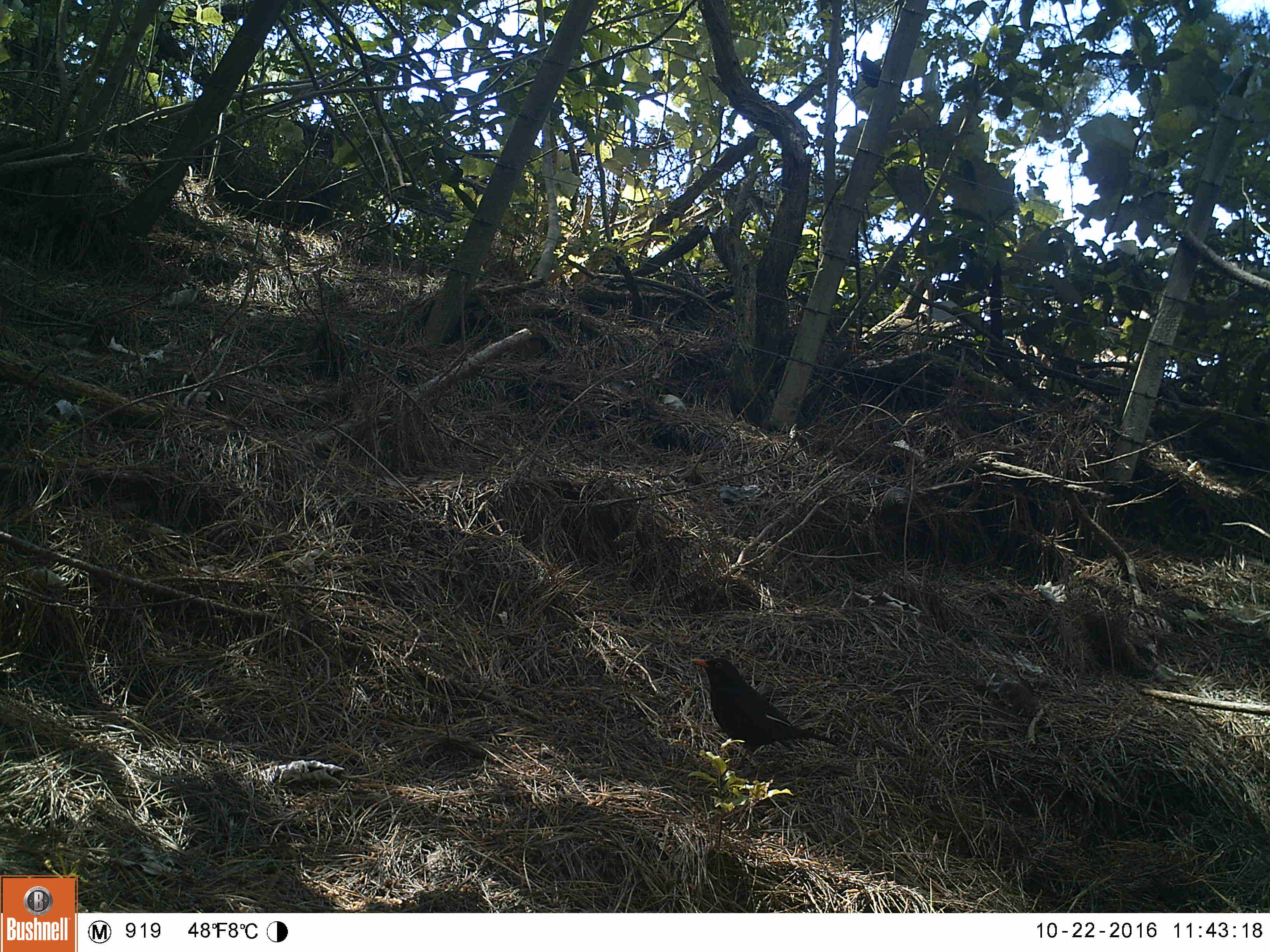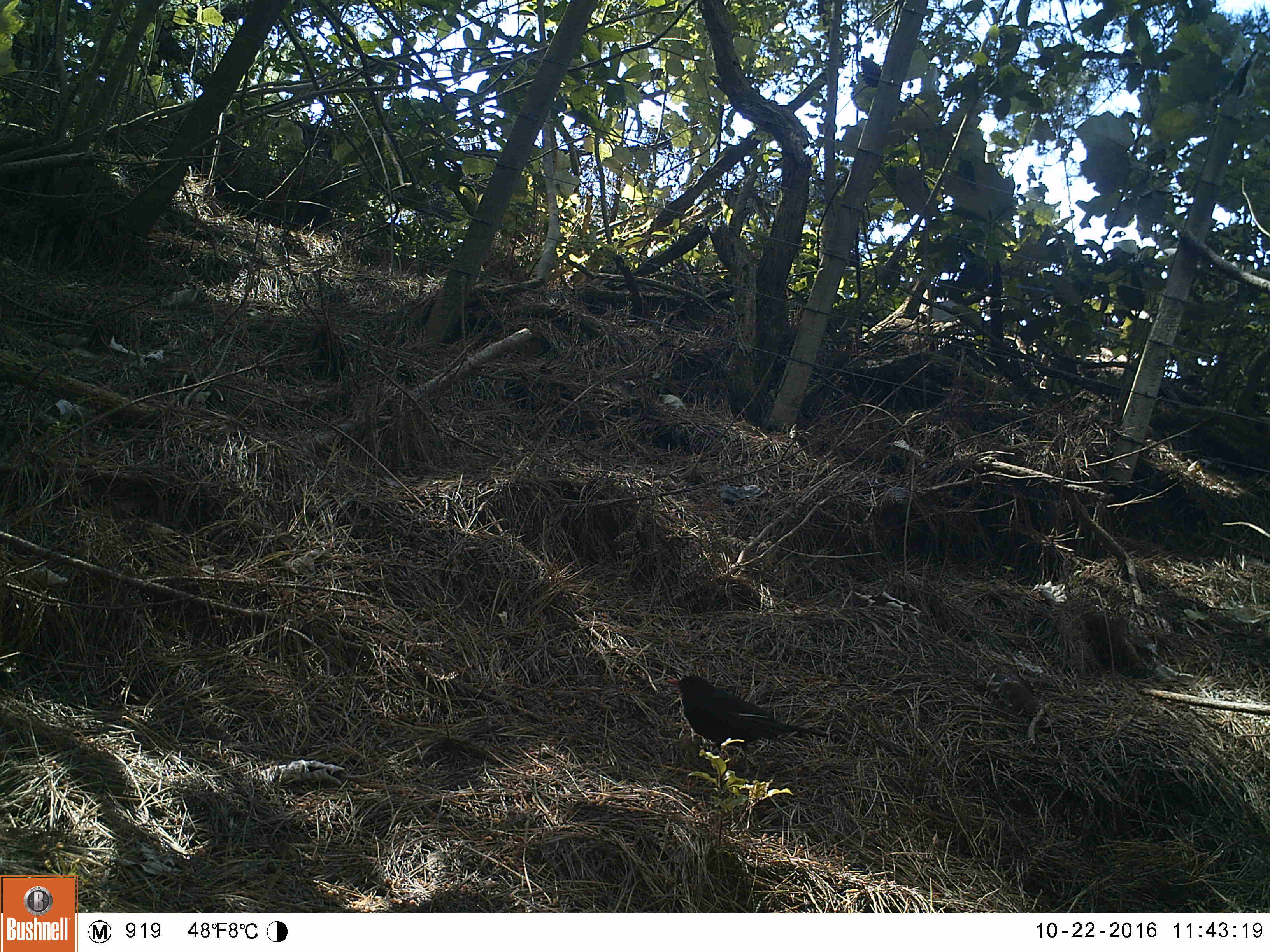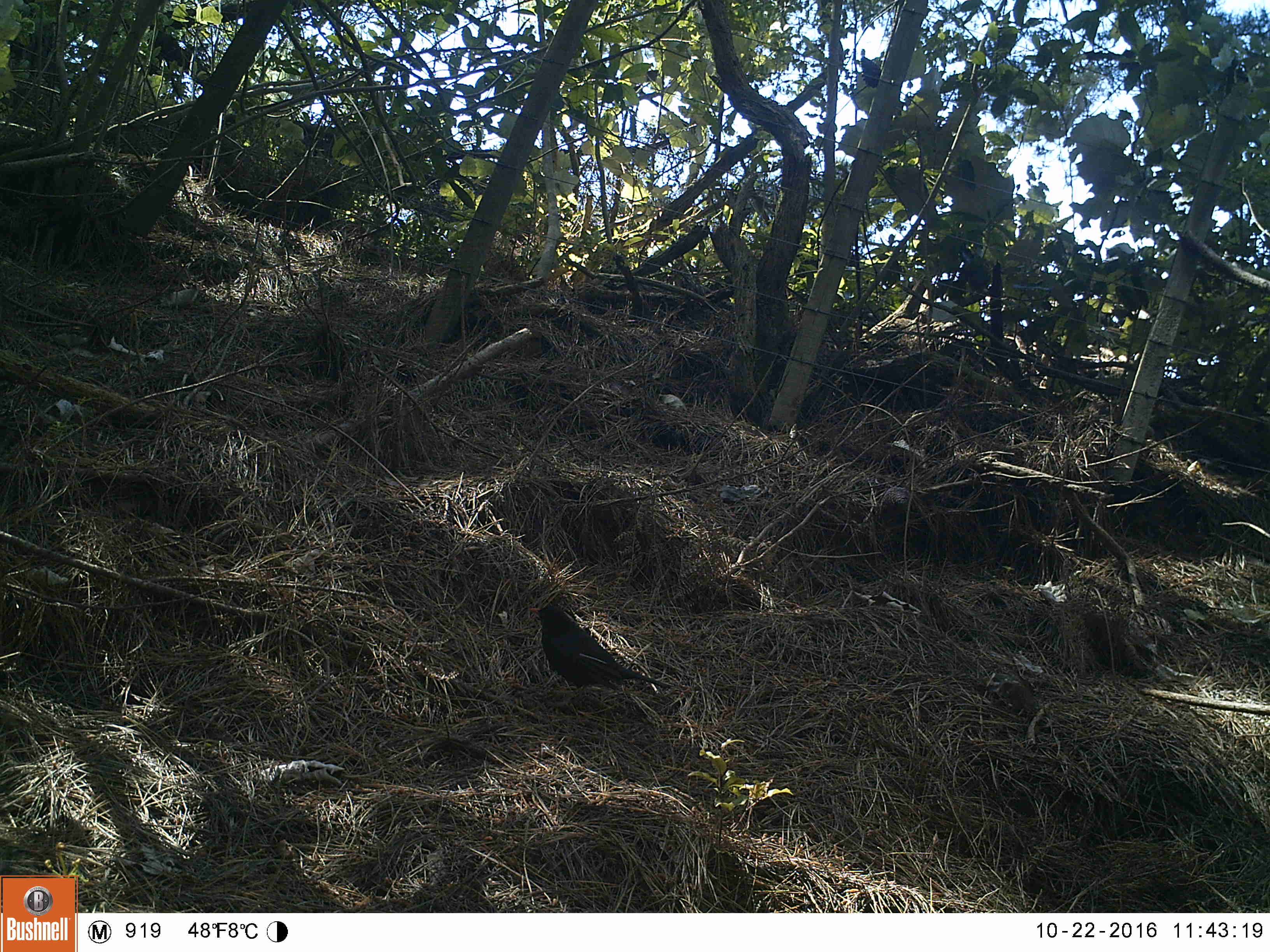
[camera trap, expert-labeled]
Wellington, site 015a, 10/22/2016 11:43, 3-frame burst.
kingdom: Animalia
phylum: Chordata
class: Aves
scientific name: Aves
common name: bird